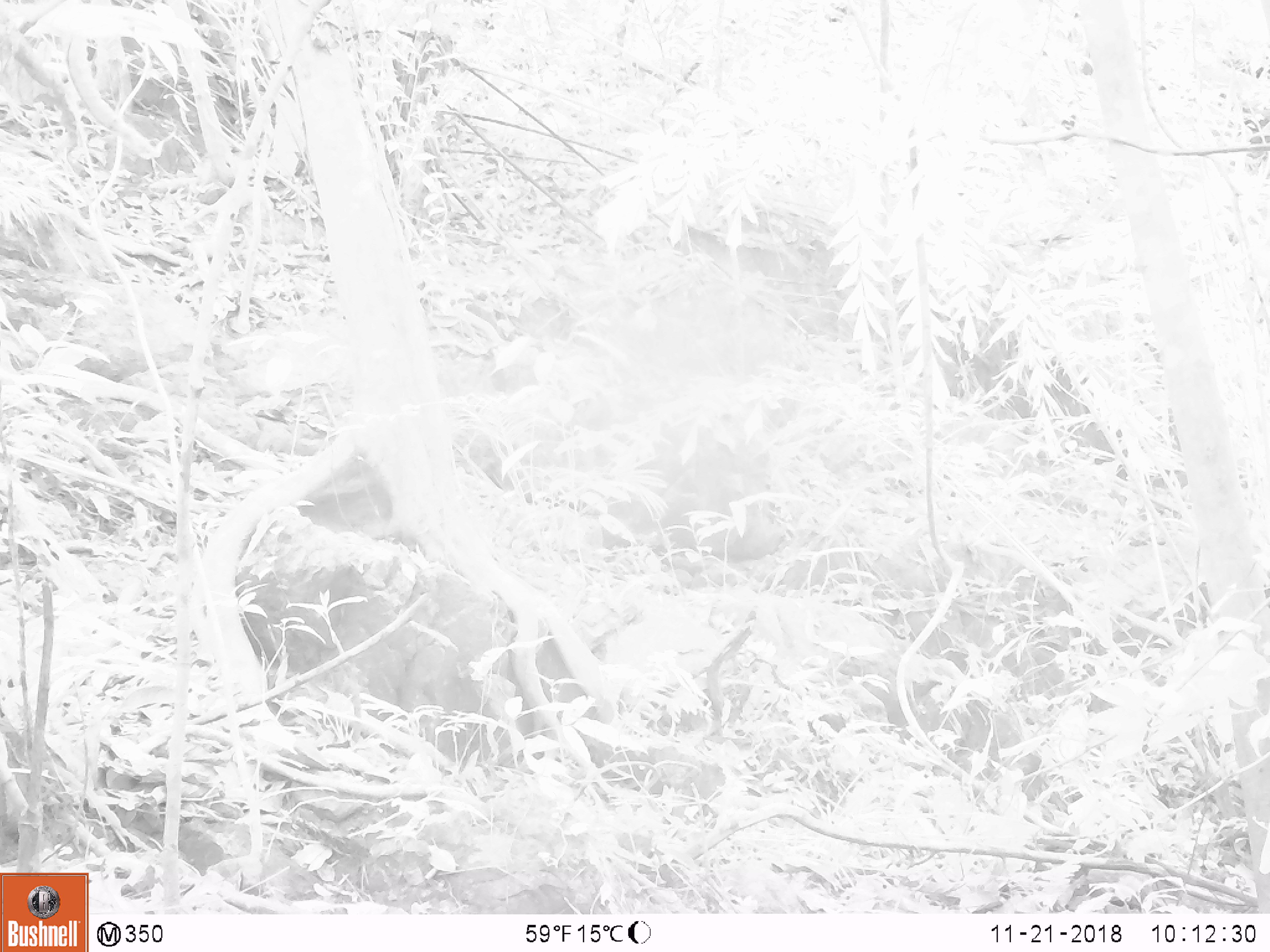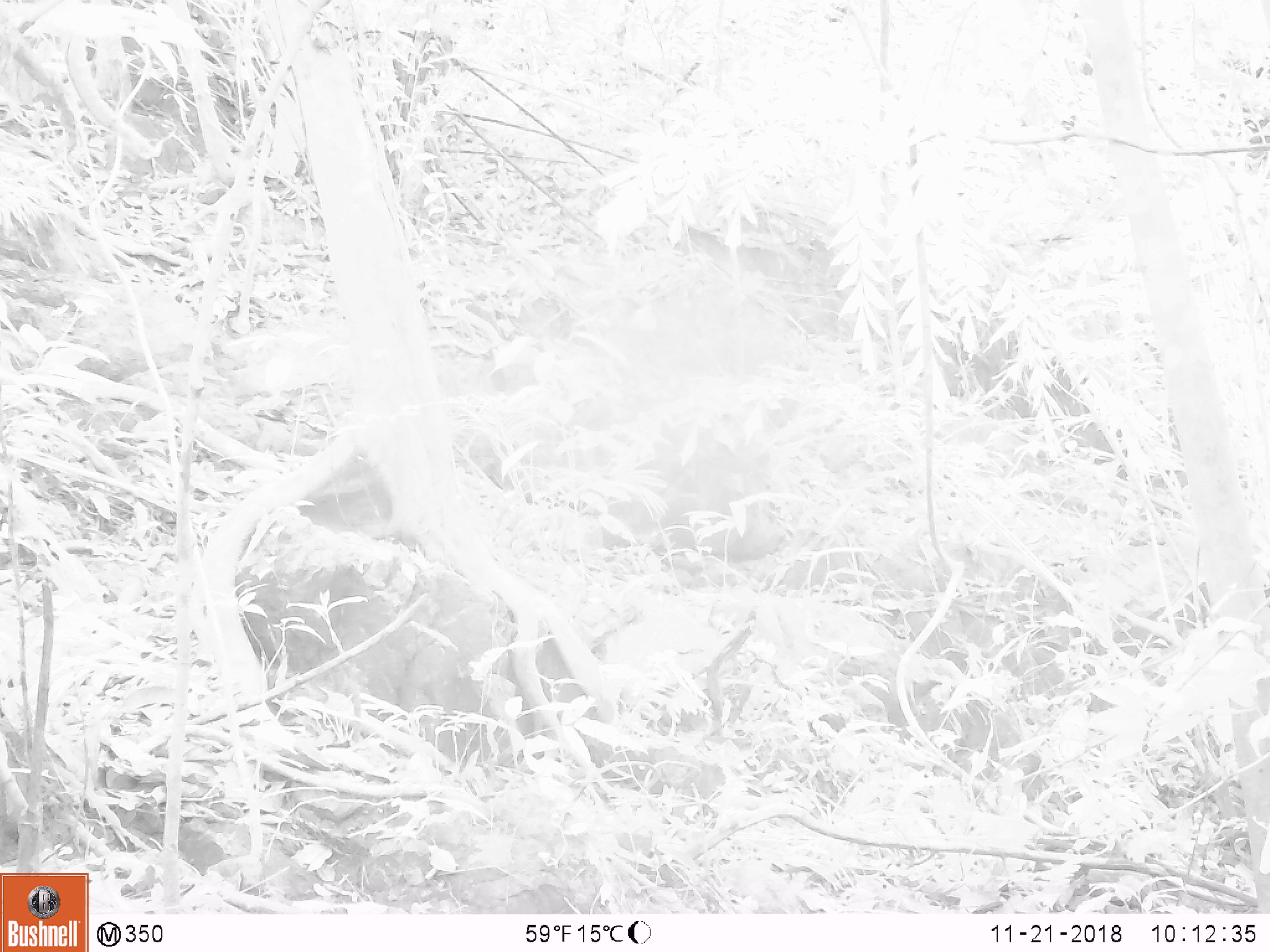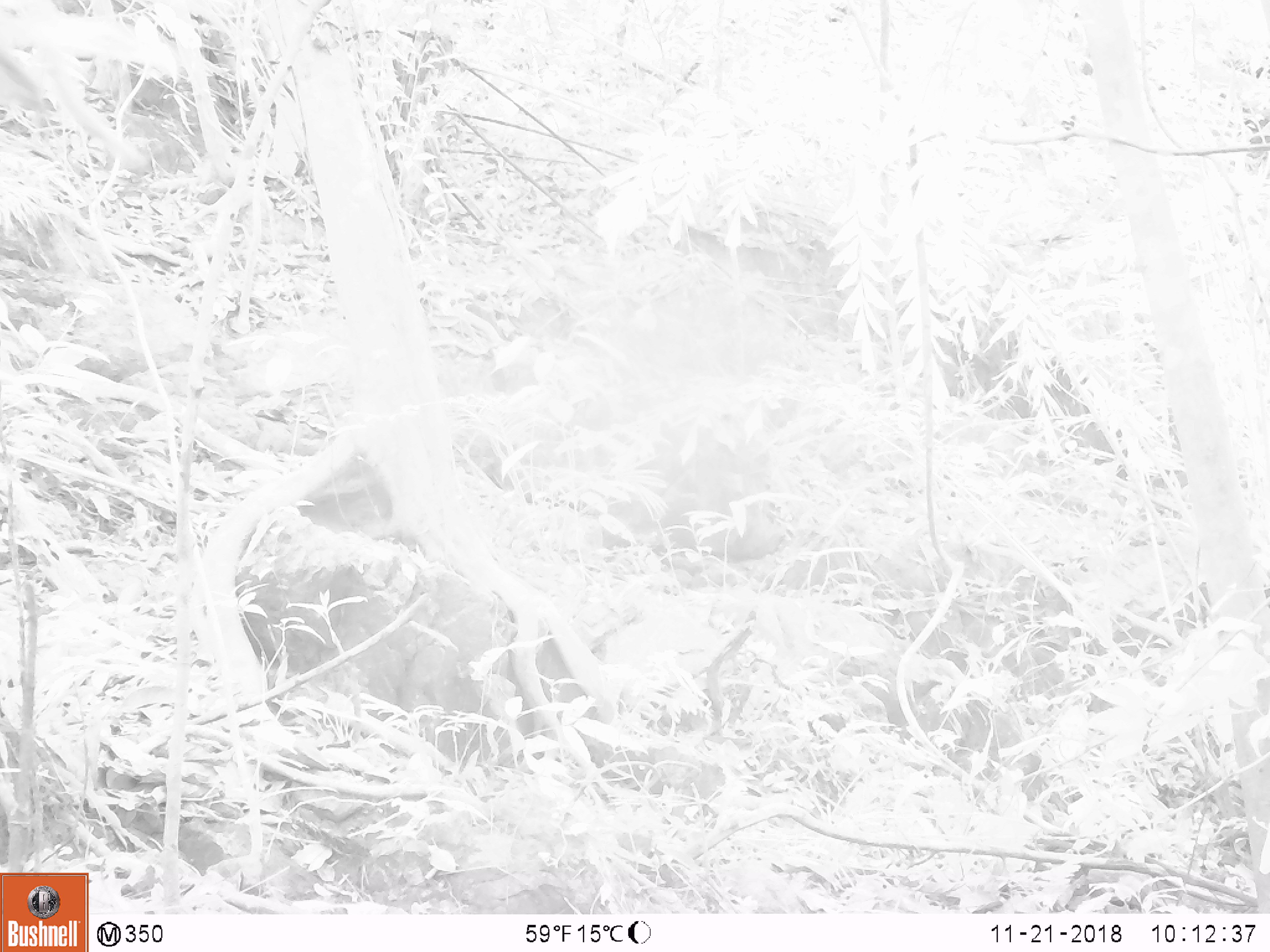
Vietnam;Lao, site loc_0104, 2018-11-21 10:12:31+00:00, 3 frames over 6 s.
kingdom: Animalia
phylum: Chordata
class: Mammalia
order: Primates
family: Cercopithecidae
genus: Macaca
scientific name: Macaca nemestrina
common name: pig-tailed macaque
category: pig tailed macaque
Pig tailed macaque (pig-tailed macaque) (Macaca nemestrina). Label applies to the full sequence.